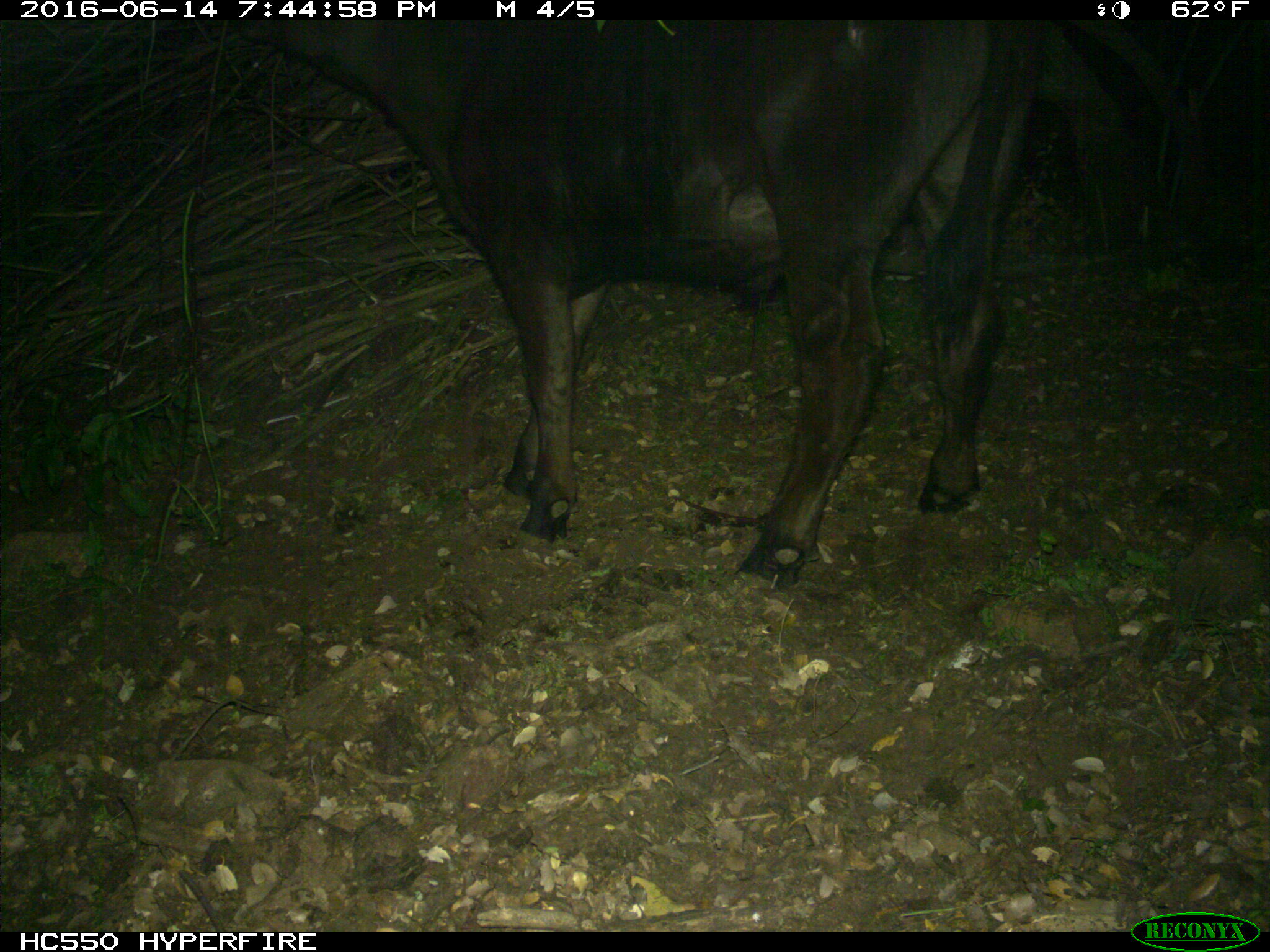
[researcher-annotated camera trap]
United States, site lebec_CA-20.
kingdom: Animalia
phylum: Chordata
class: Mammalia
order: Artiodactyla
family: Bovidae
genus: Bos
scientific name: Bos taurus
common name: domestic cow